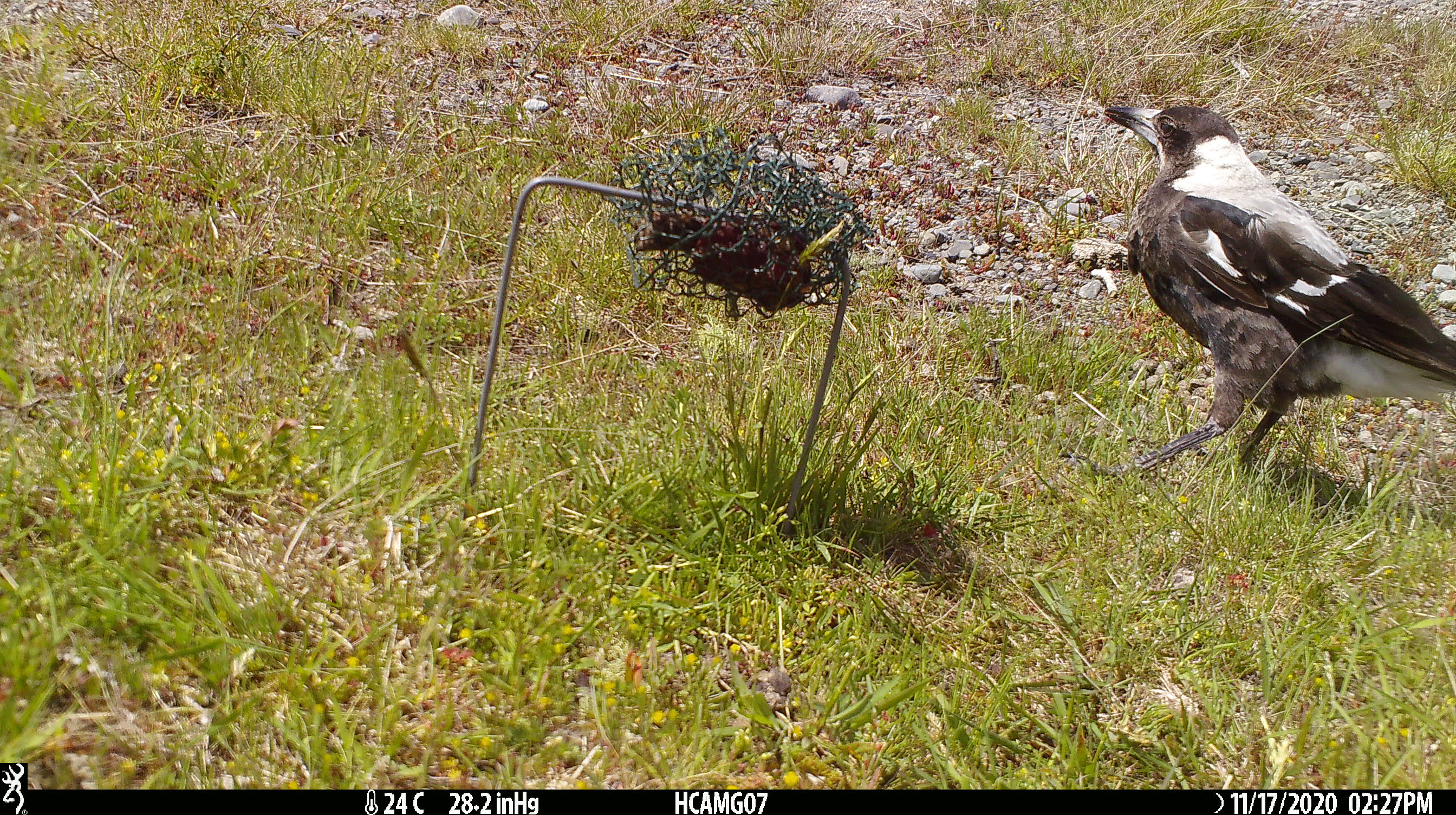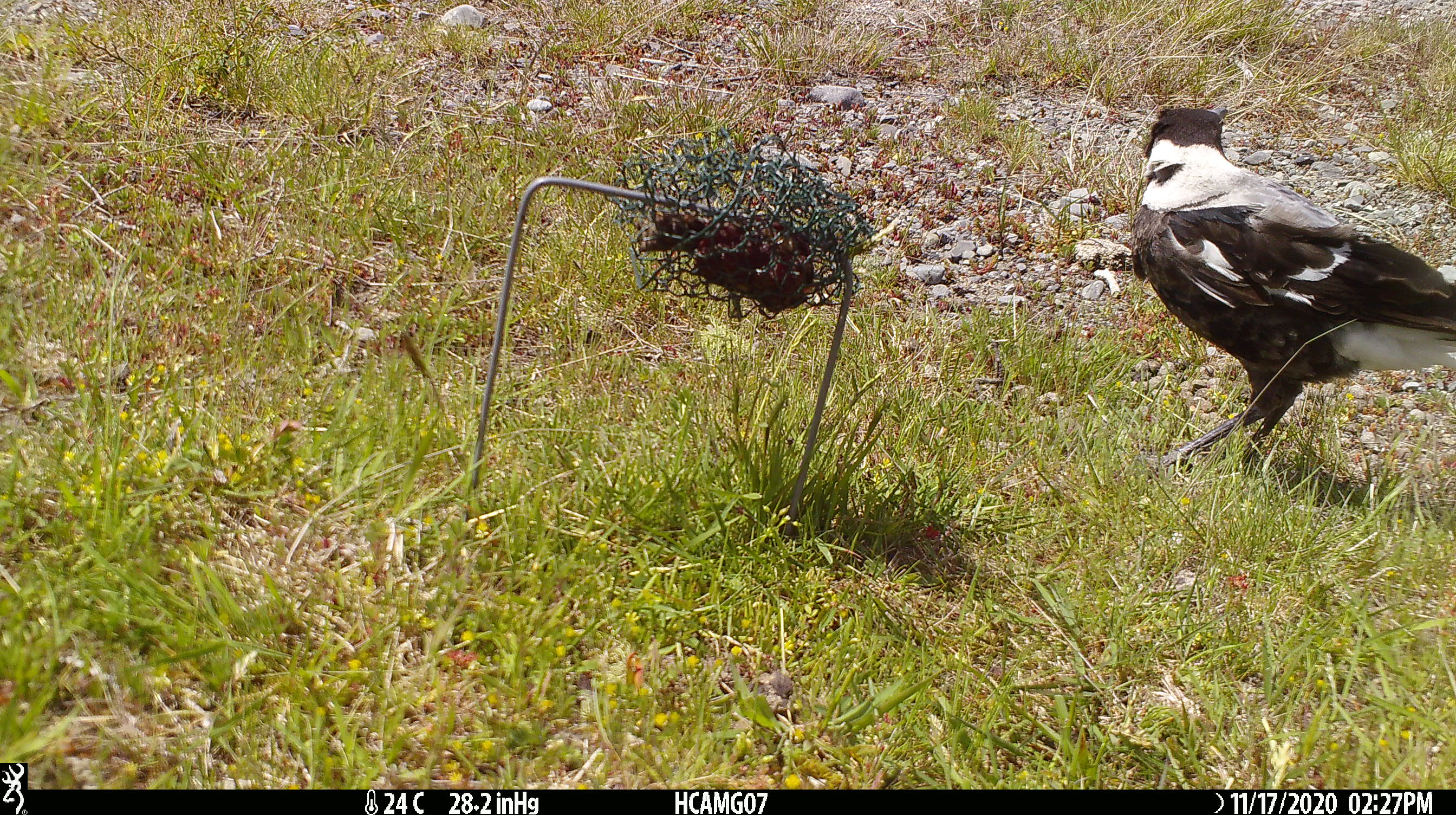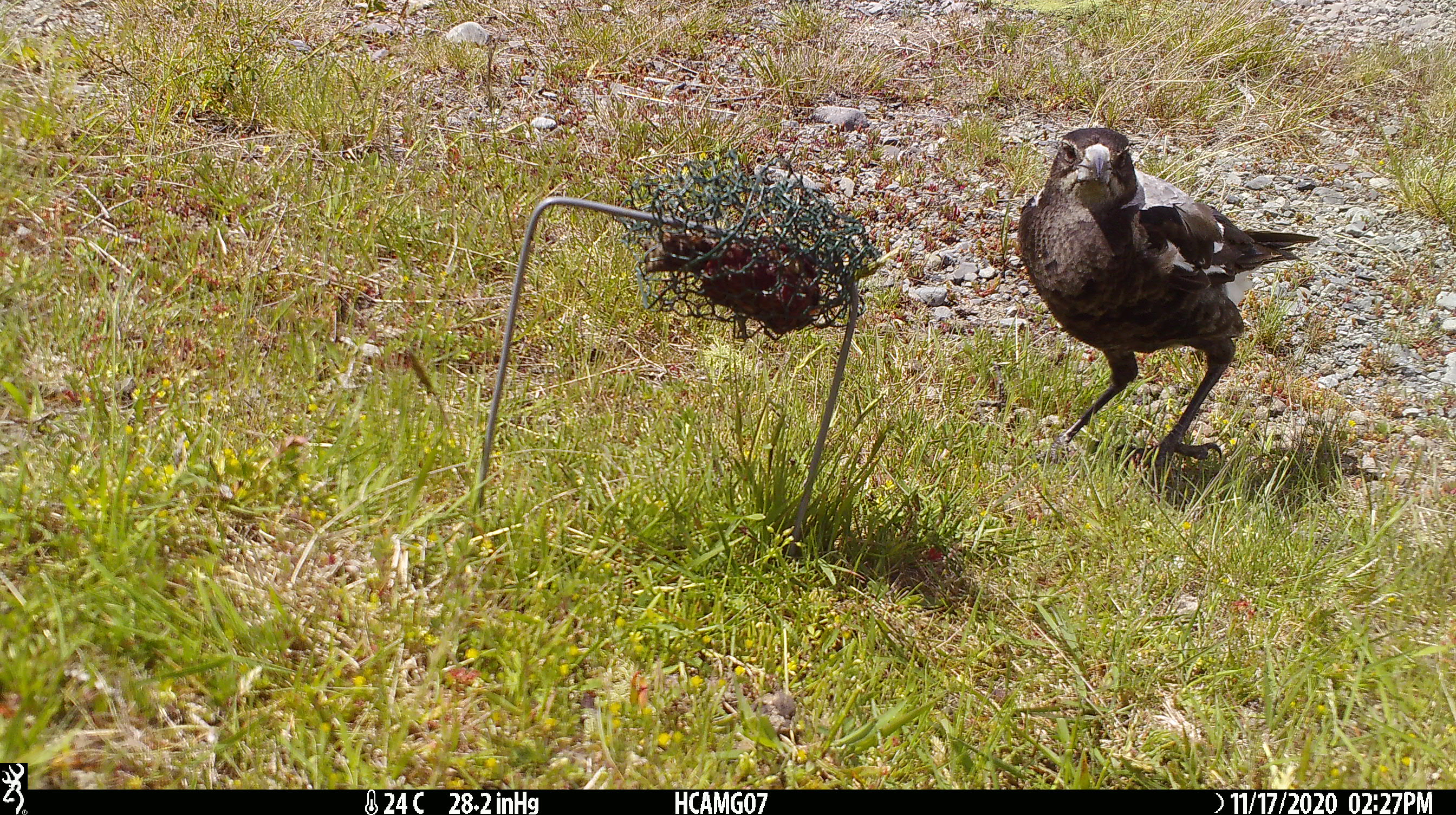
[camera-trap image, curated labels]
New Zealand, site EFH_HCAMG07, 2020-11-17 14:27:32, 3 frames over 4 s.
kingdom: Animalia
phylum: Chordata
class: Aves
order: Passeriformes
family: Artamidae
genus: Gymnorhina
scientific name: Gymnorhina tibicen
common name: australian magpie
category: magpie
Magpie (australian magpie) (Gymnorhina tibicen).